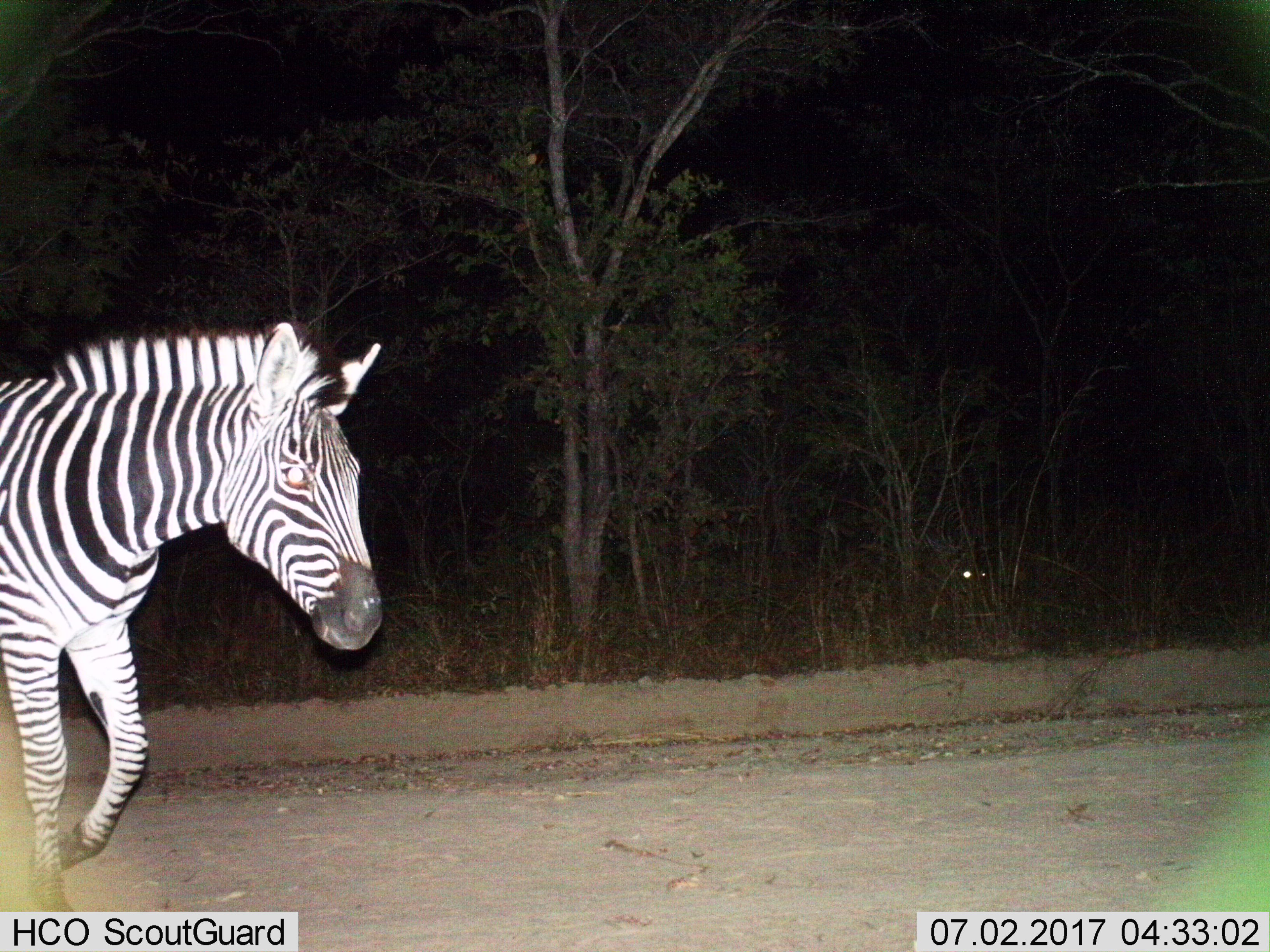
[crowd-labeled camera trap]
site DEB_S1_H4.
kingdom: Animalia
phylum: Chordata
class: Mammalia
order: Perissodactyla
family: Equidae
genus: Equus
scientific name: Equus quagga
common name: plains zebra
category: zebraplains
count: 2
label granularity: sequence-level